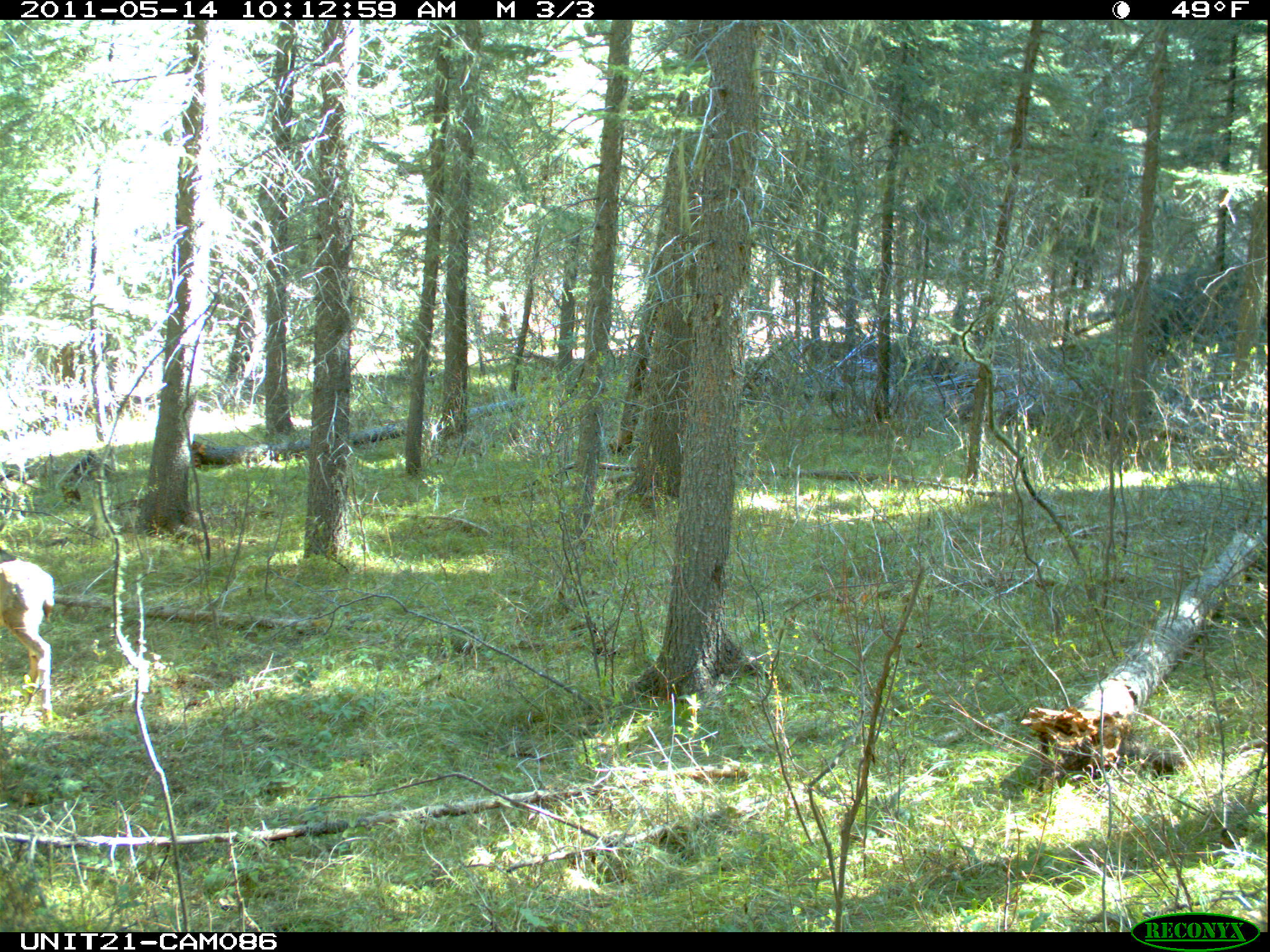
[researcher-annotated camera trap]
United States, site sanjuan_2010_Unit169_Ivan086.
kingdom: Animalia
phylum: Chordata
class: Mammalia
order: Artiodactyla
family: Cervidae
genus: Odocoileus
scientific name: Odocoileus hemionus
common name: mule deer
Odocoileus hemionus (mule deer).